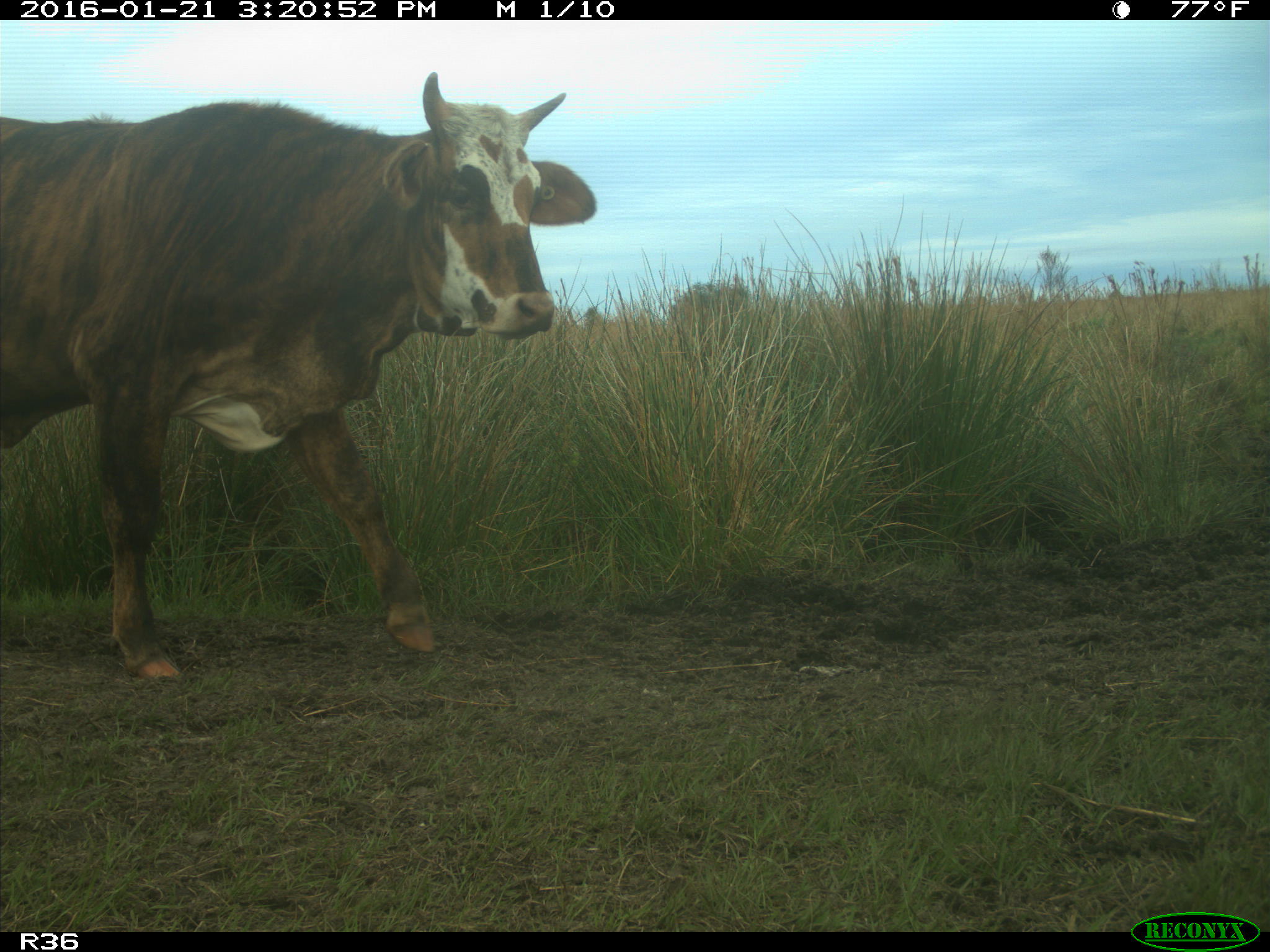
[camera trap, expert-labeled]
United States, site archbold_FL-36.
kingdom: Animalia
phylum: Chordata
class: Mammalia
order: Artiodactyla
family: Bovidae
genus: Bos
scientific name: Bos taurus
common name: domestic cow